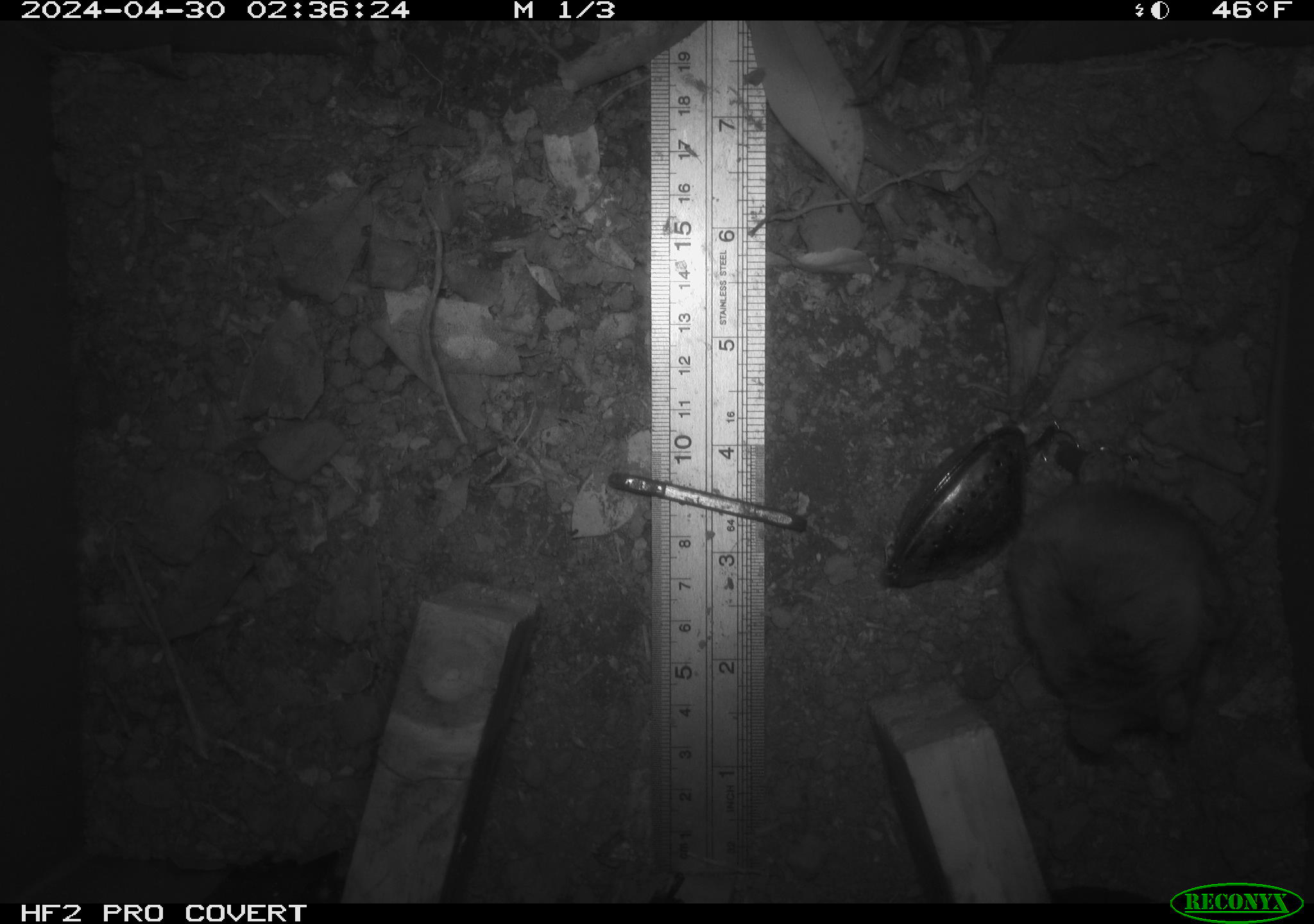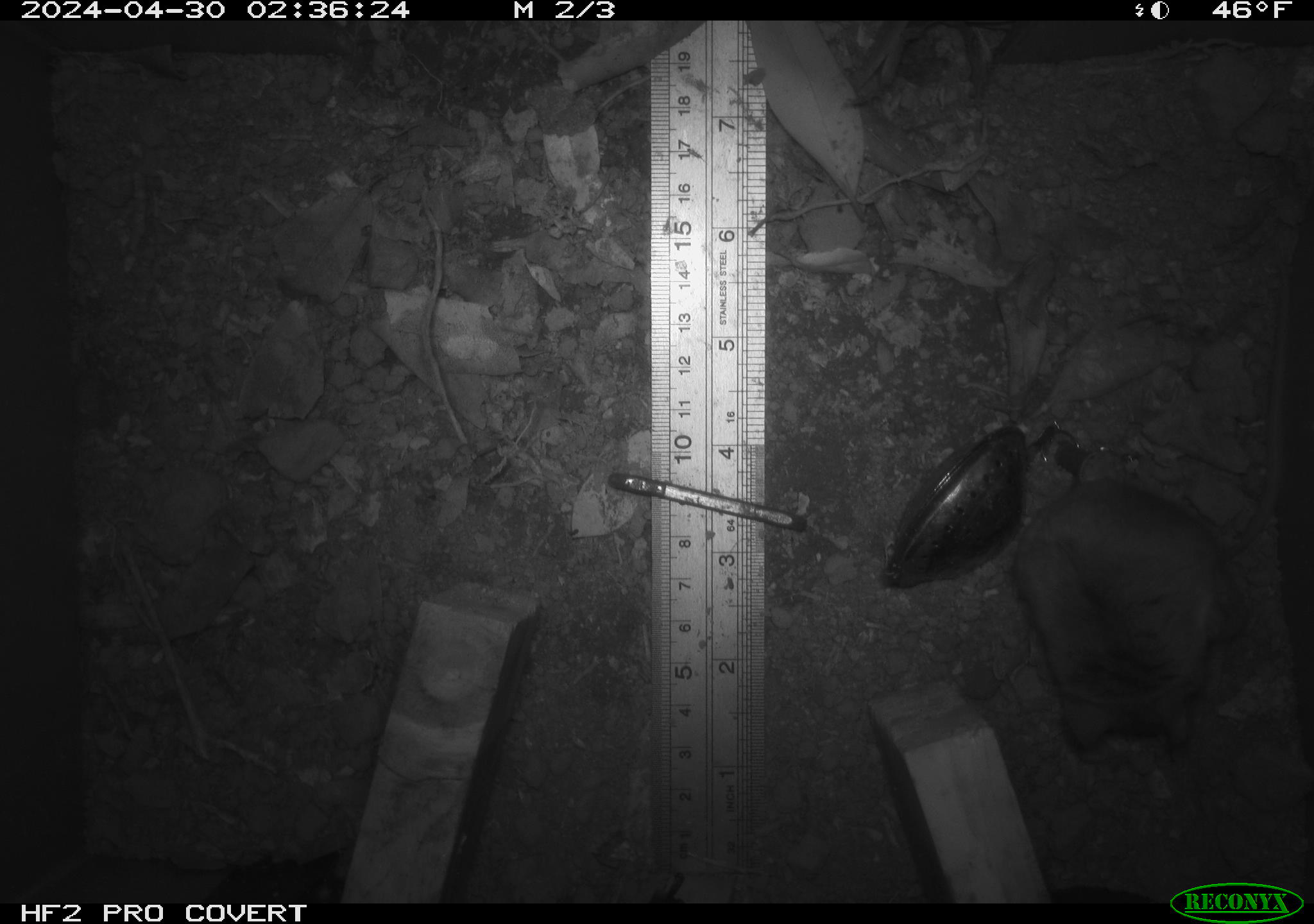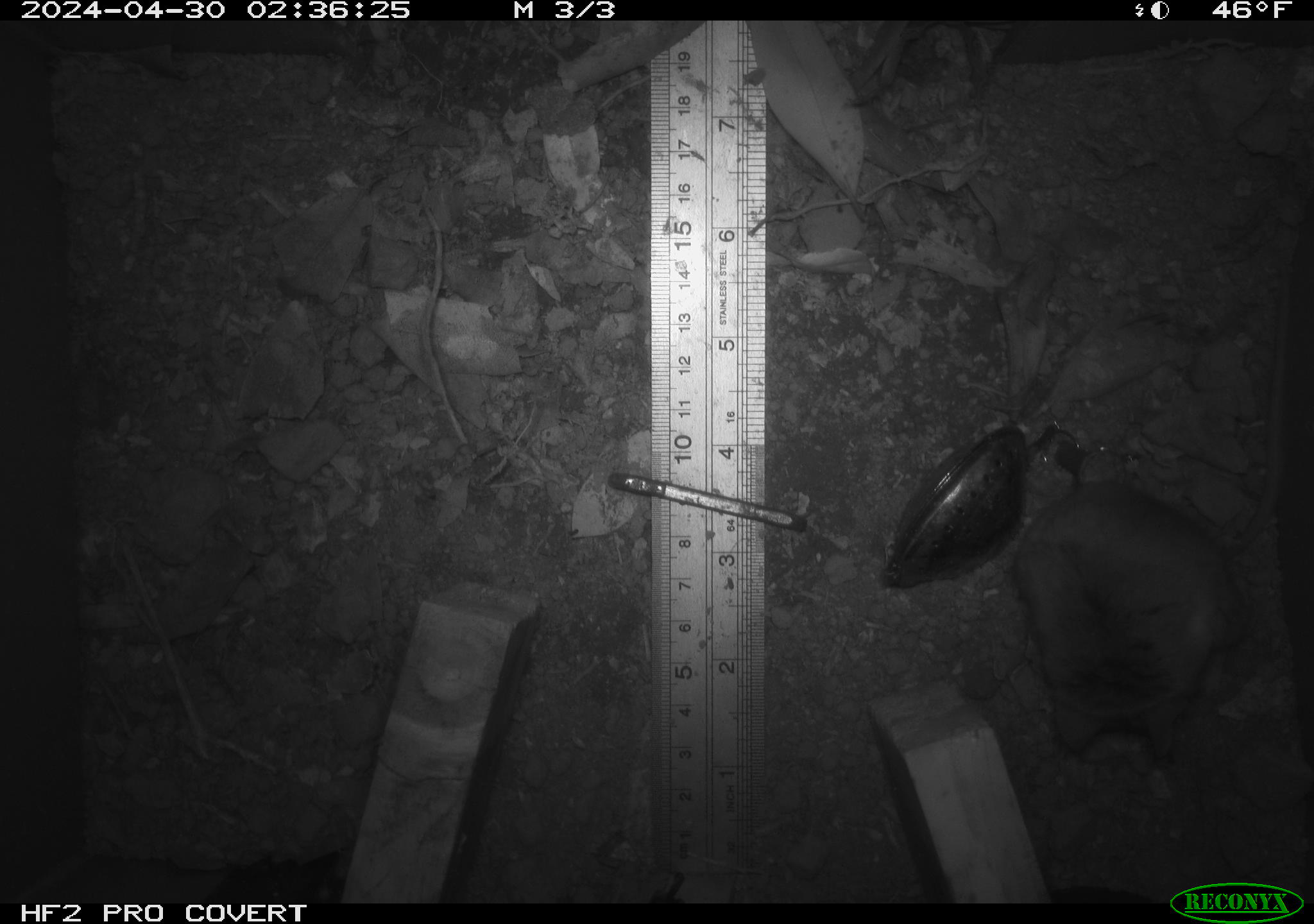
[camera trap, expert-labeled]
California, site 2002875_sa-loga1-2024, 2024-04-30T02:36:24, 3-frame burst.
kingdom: Animalia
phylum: Chordata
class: Mammalia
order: Rodentia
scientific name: Rodentia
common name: mouse species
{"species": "mouse species (Rodentia)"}